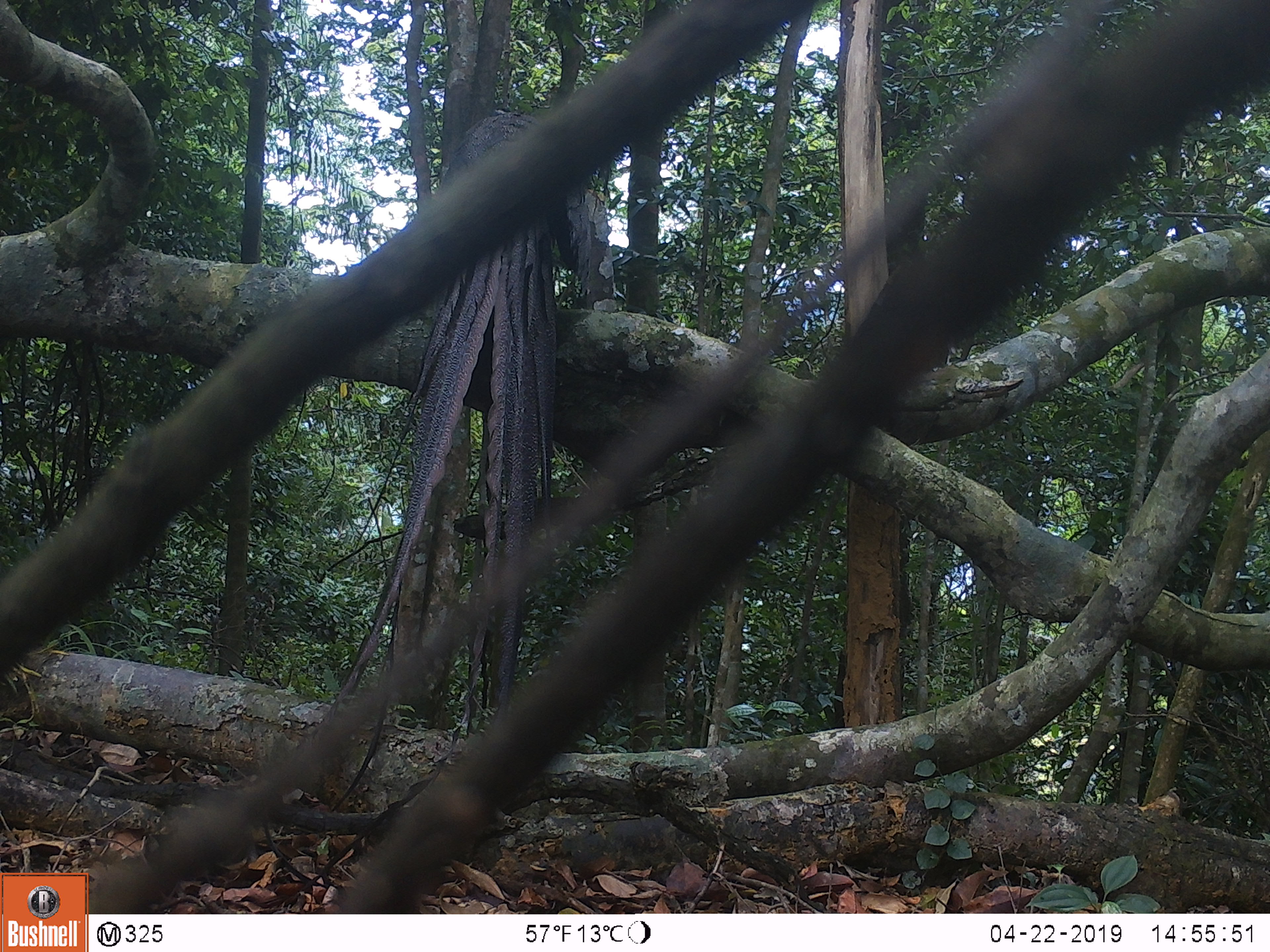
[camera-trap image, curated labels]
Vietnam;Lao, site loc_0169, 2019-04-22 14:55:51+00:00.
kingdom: Animalia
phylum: Chordata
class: Aves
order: Galliformes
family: Phasianidae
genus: Rheinardia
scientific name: Rheinardia ocellata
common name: crested argus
Crested argus (Rheinardia ocellata). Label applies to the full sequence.